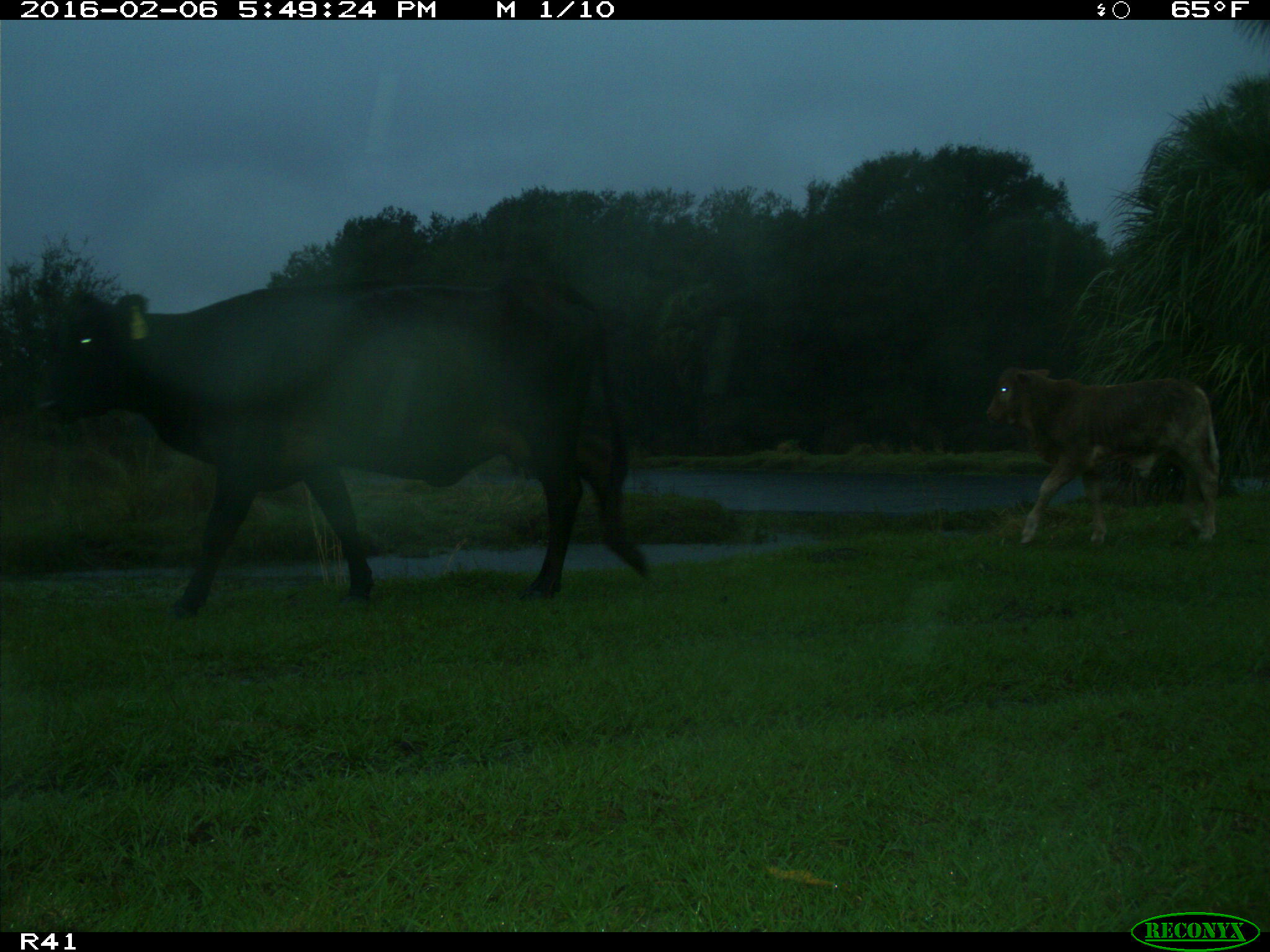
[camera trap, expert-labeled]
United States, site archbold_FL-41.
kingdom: Animalia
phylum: Chordata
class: Mammalia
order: Artiodactyla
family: Bovidae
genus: Bos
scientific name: Bos taurus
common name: domestic cow